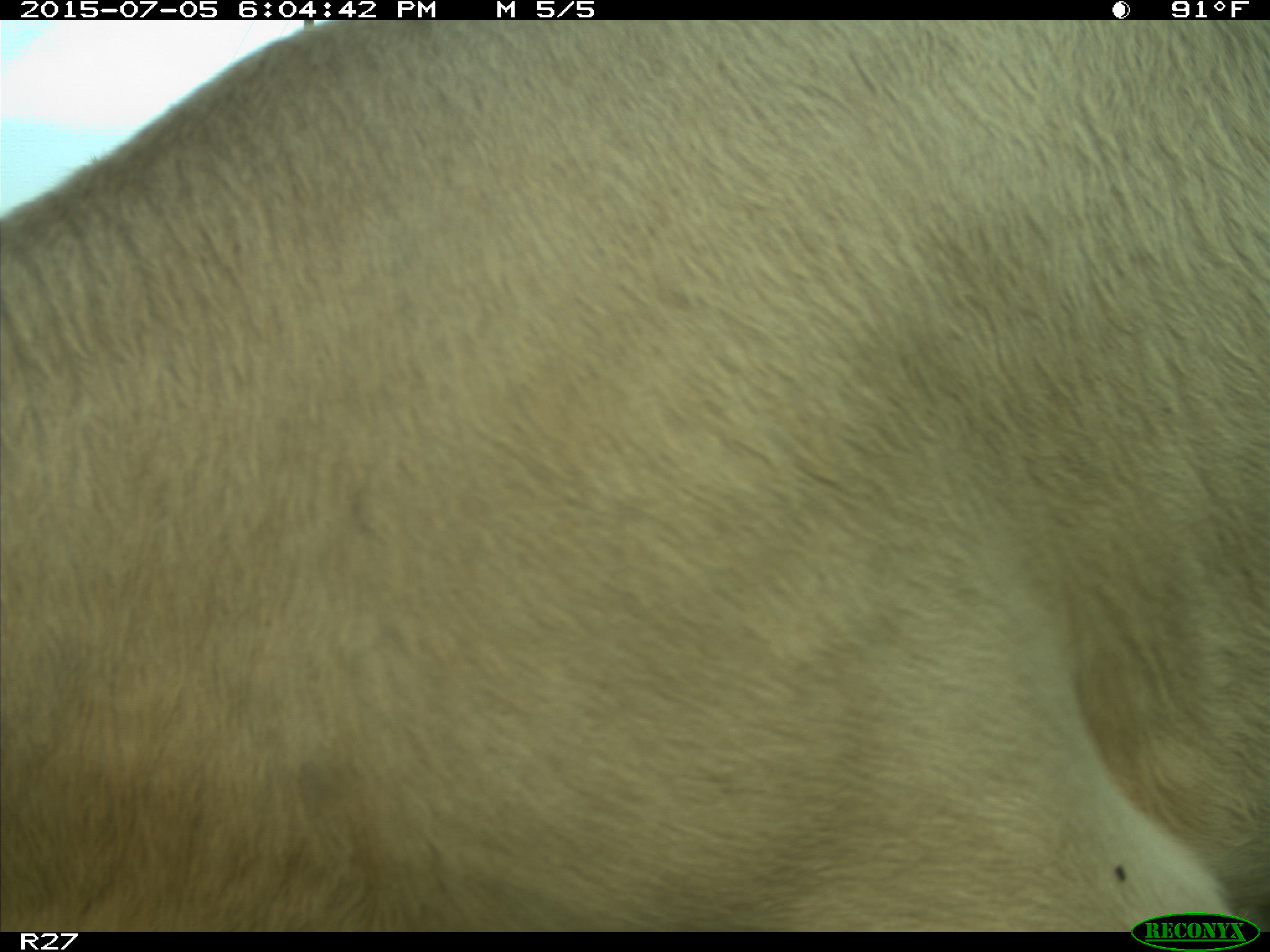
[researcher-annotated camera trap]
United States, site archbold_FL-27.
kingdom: Animalia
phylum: Chordata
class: Mammalia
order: Artiodactyla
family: Bovidae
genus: Bos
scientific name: Bos taurus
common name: domestic cow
Bos taurus (domestic cow).